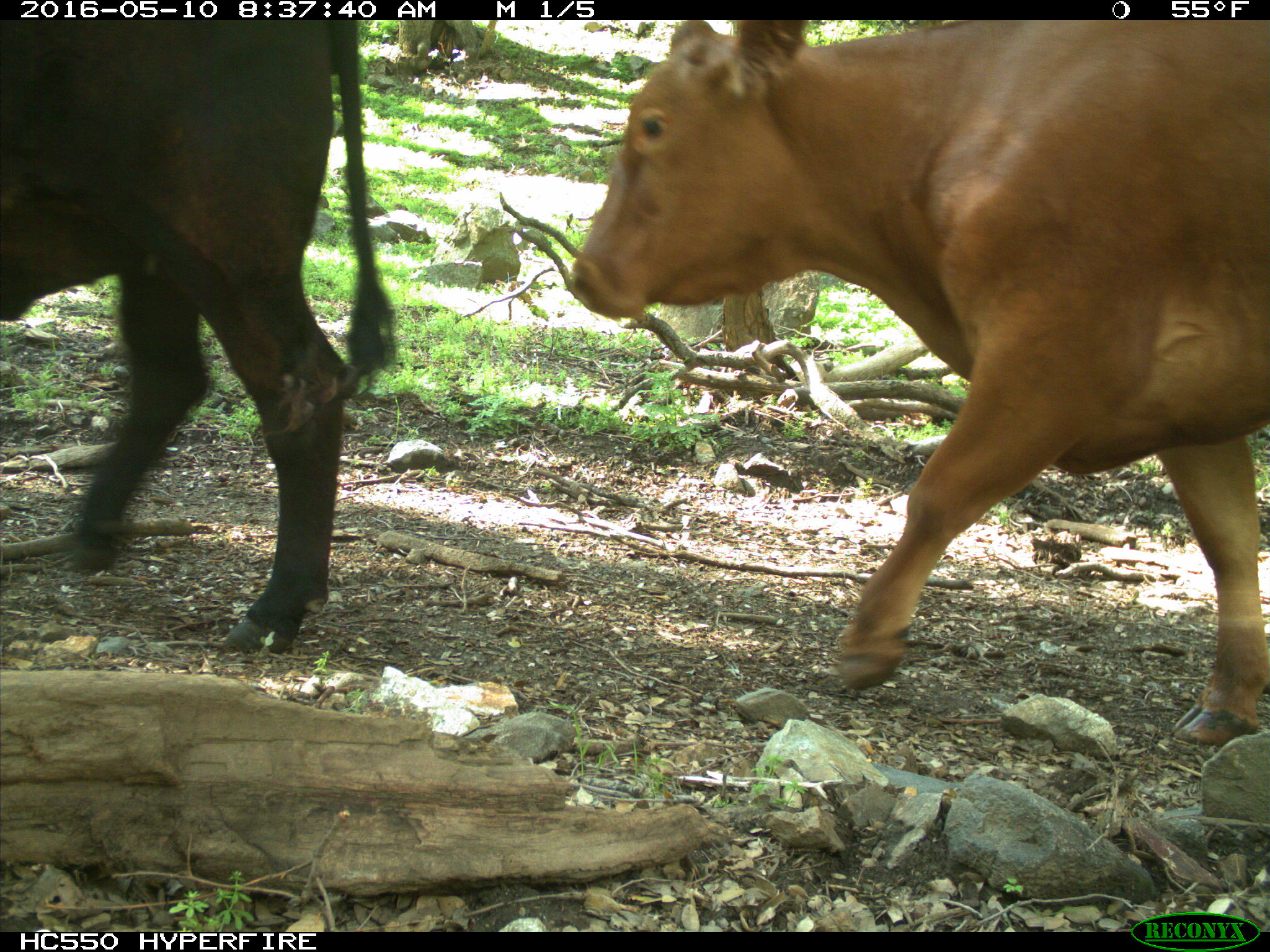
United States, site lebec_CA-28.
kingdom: Animalia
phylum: Chordata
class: Mammalia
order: Artiodactyla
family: Bovidae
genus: Bos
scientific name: Bos taurus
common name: domestic cow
Bos taurus (domestic cow).